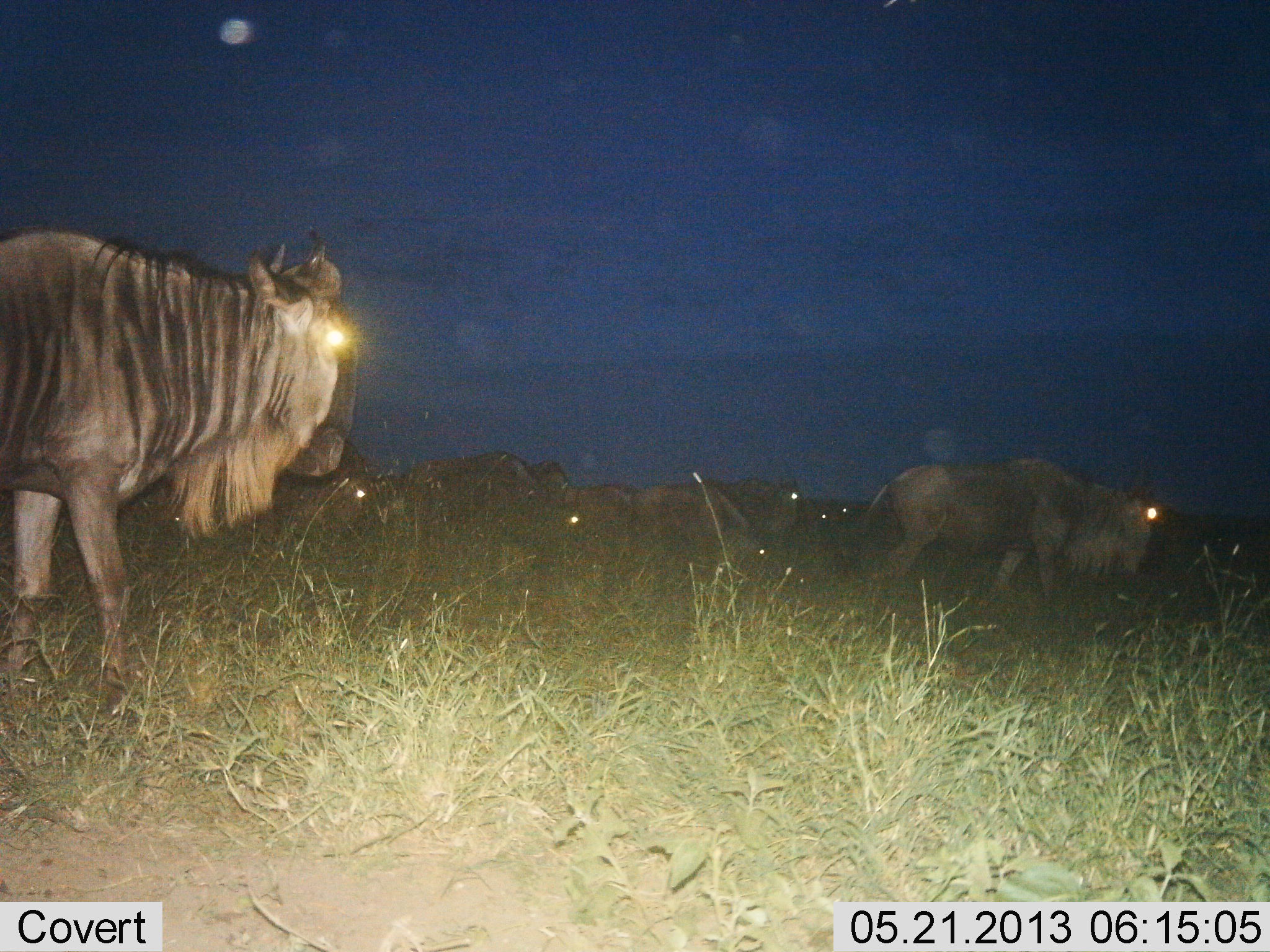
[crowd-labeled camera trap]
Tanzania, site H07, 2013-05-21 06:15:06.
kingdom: Animalia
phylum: Chordata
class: Mammalia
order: Artiodactyla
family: Bovidae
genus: Connochaetes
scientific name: Connochaetes taurinus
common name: blue wildebeest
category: wildebeest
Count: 11-50.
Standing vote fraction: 30%.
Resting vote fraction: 20%.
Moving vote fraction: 90%.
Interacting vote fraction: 10%.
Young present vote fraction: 0%.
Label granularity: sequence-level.